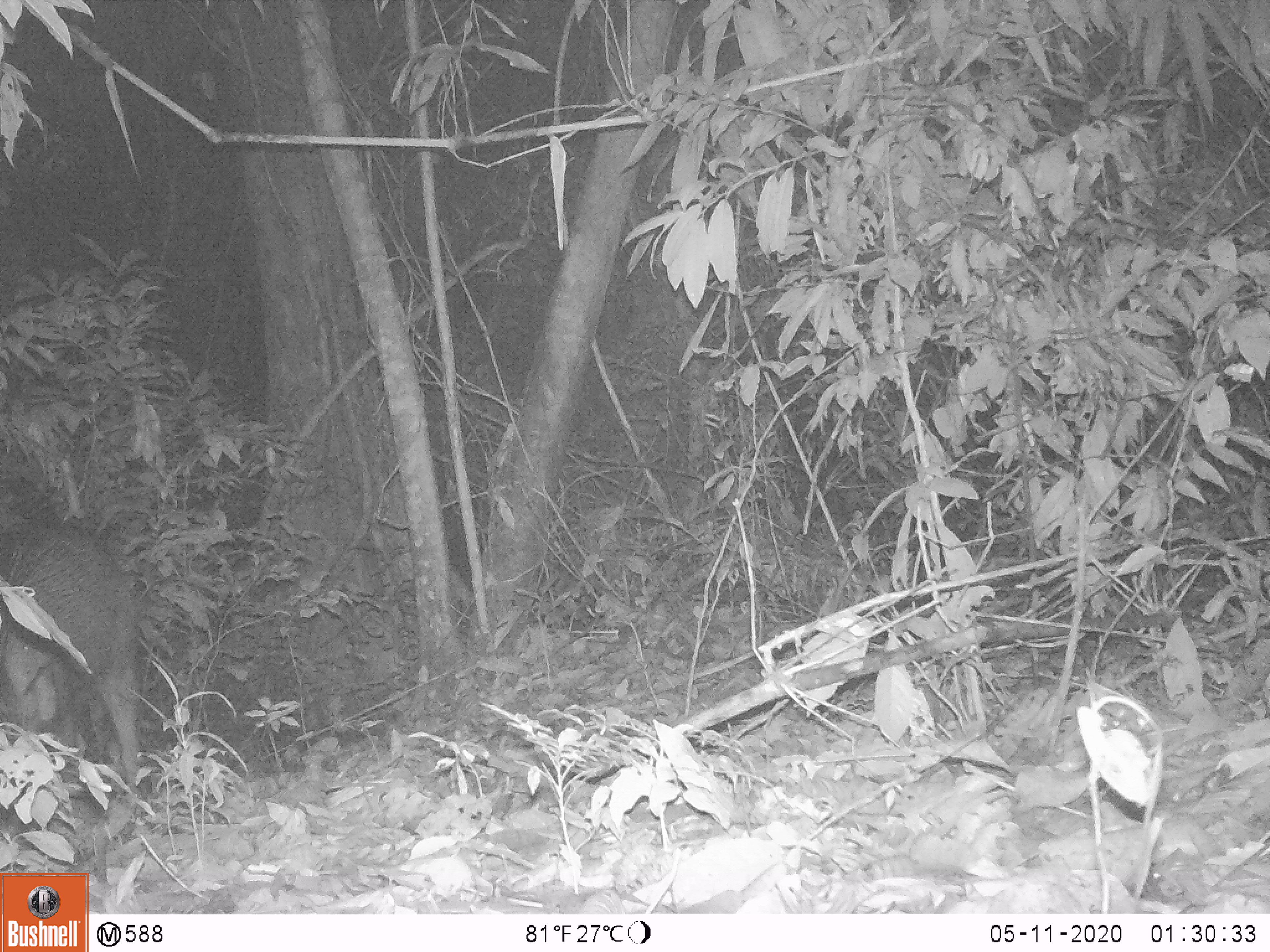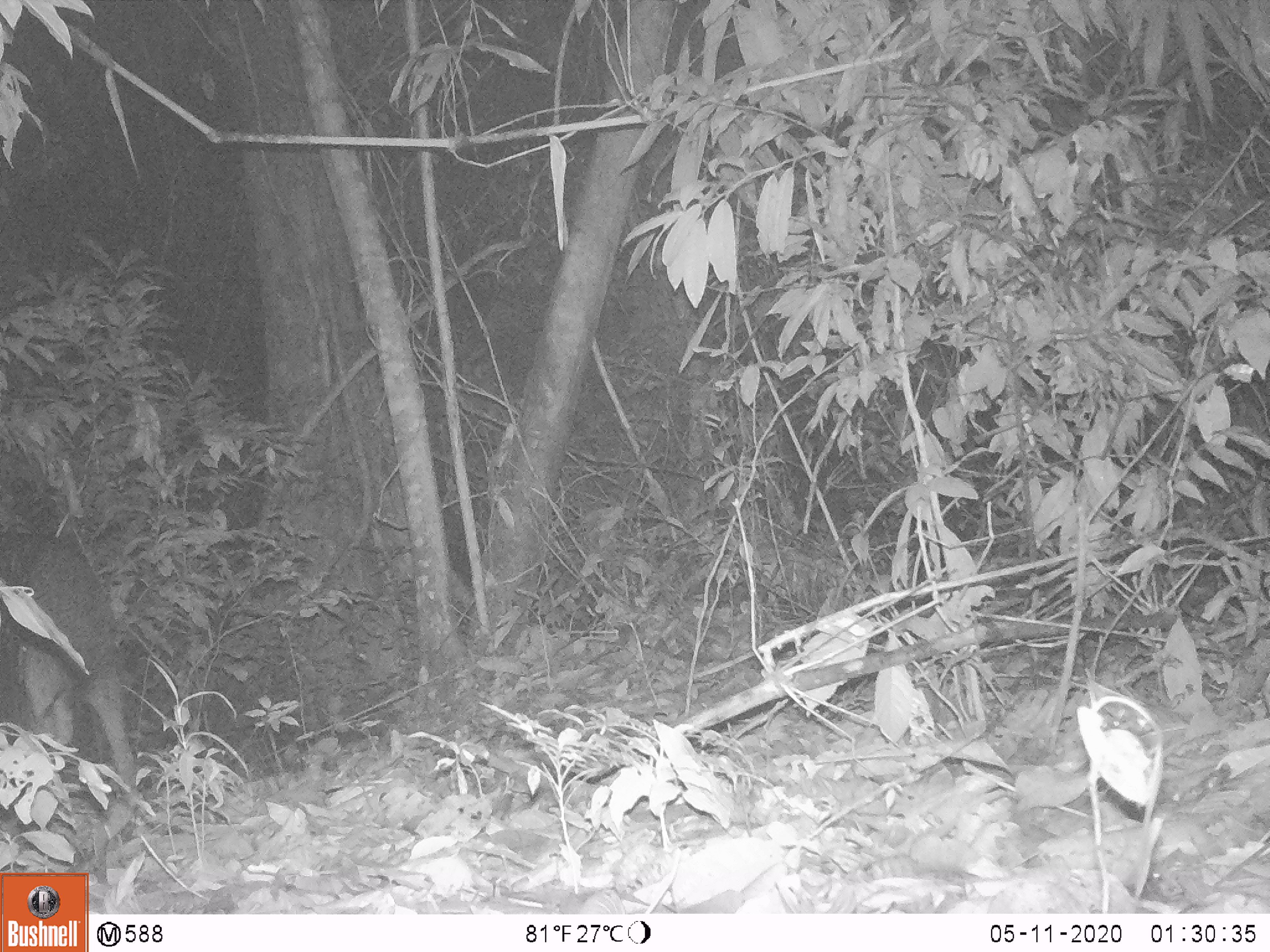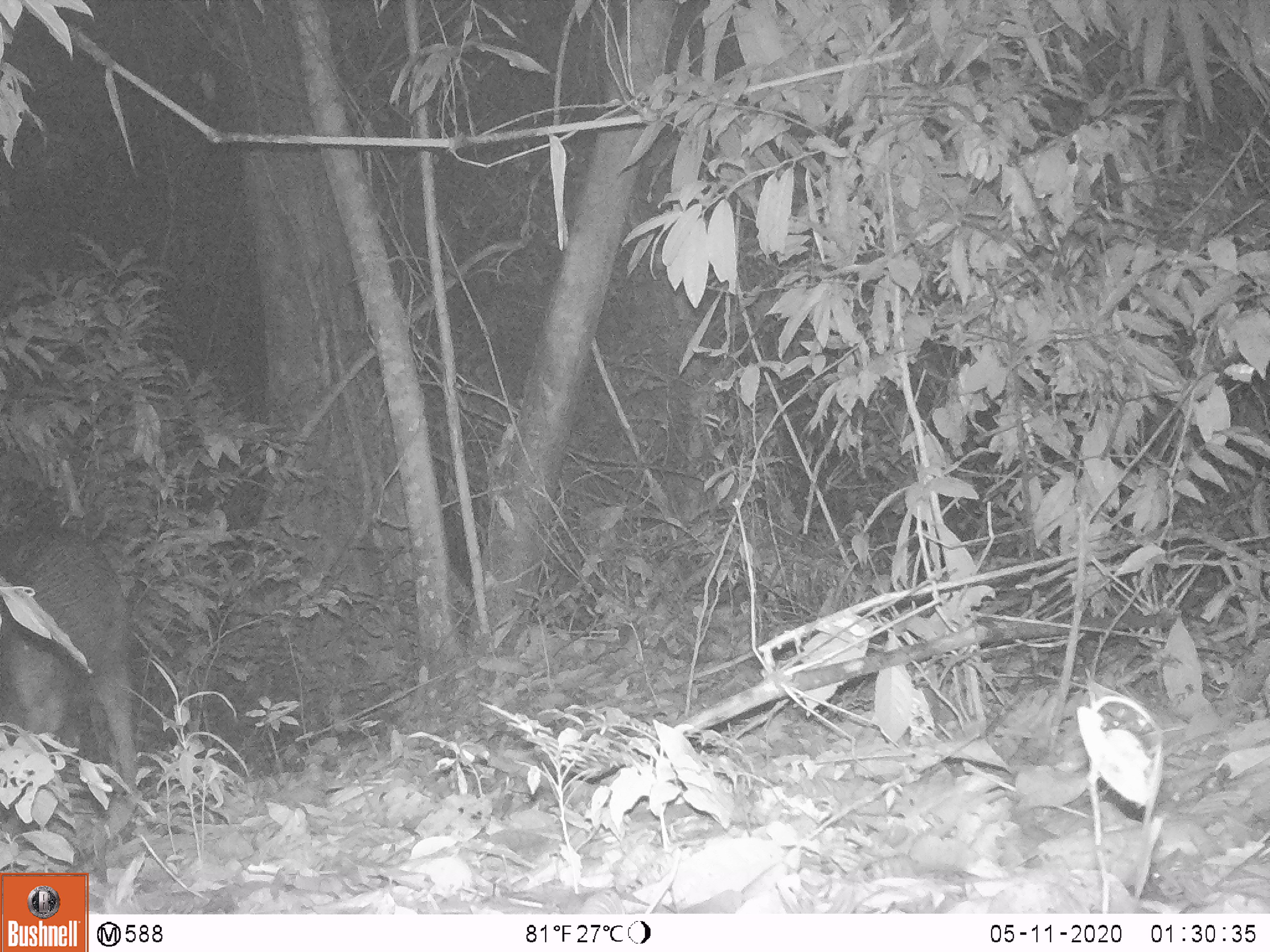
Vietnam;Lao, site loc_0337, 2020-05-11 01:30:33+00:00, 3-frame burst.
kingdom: Animalia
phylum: Chordata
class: Mammalia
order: Artiodactyla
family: Suidae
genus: Sus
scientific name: Sus scrofa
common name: eurasian wild pig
Eurasian wild pig (Sus scrofa). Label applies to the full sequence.